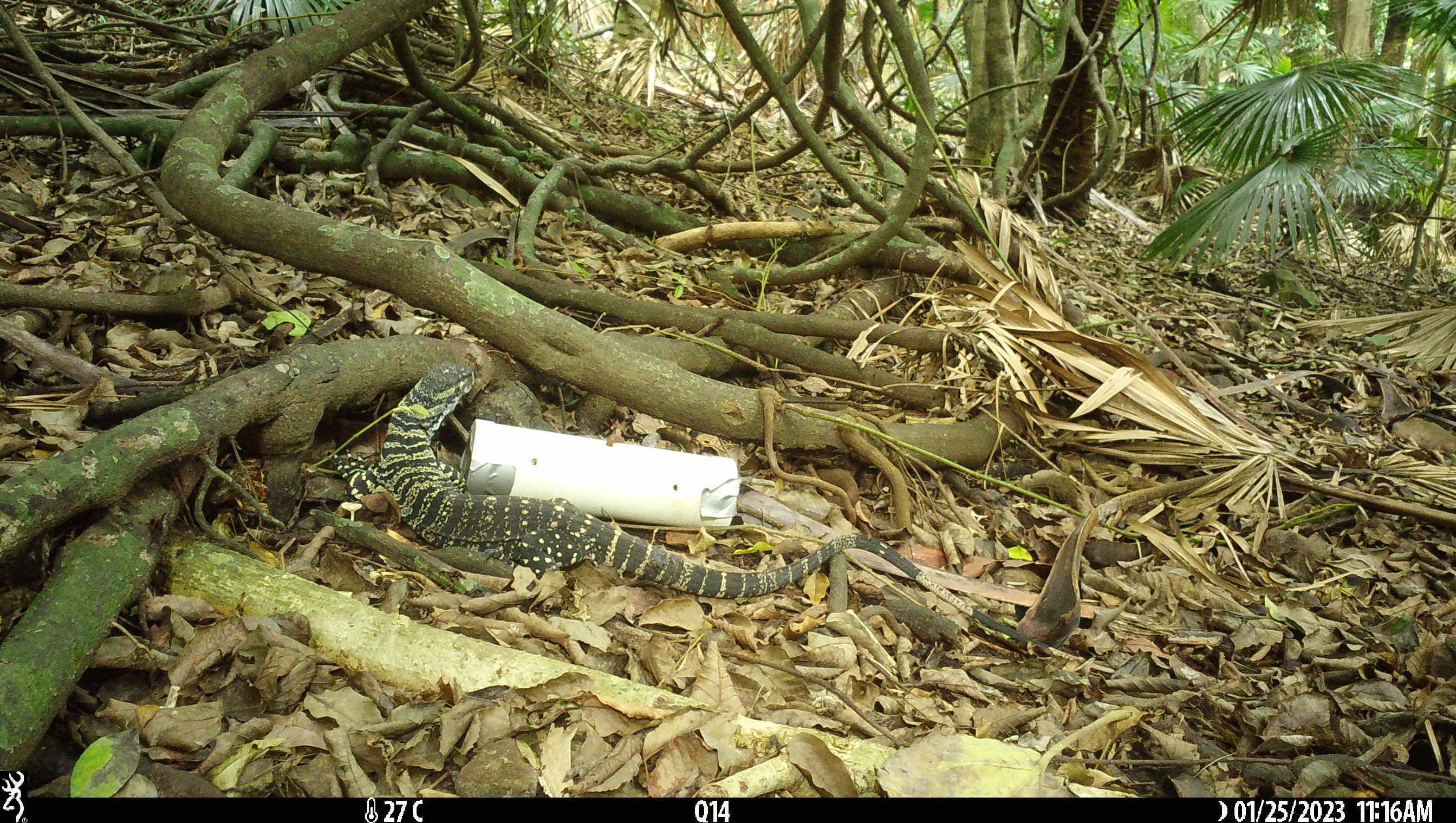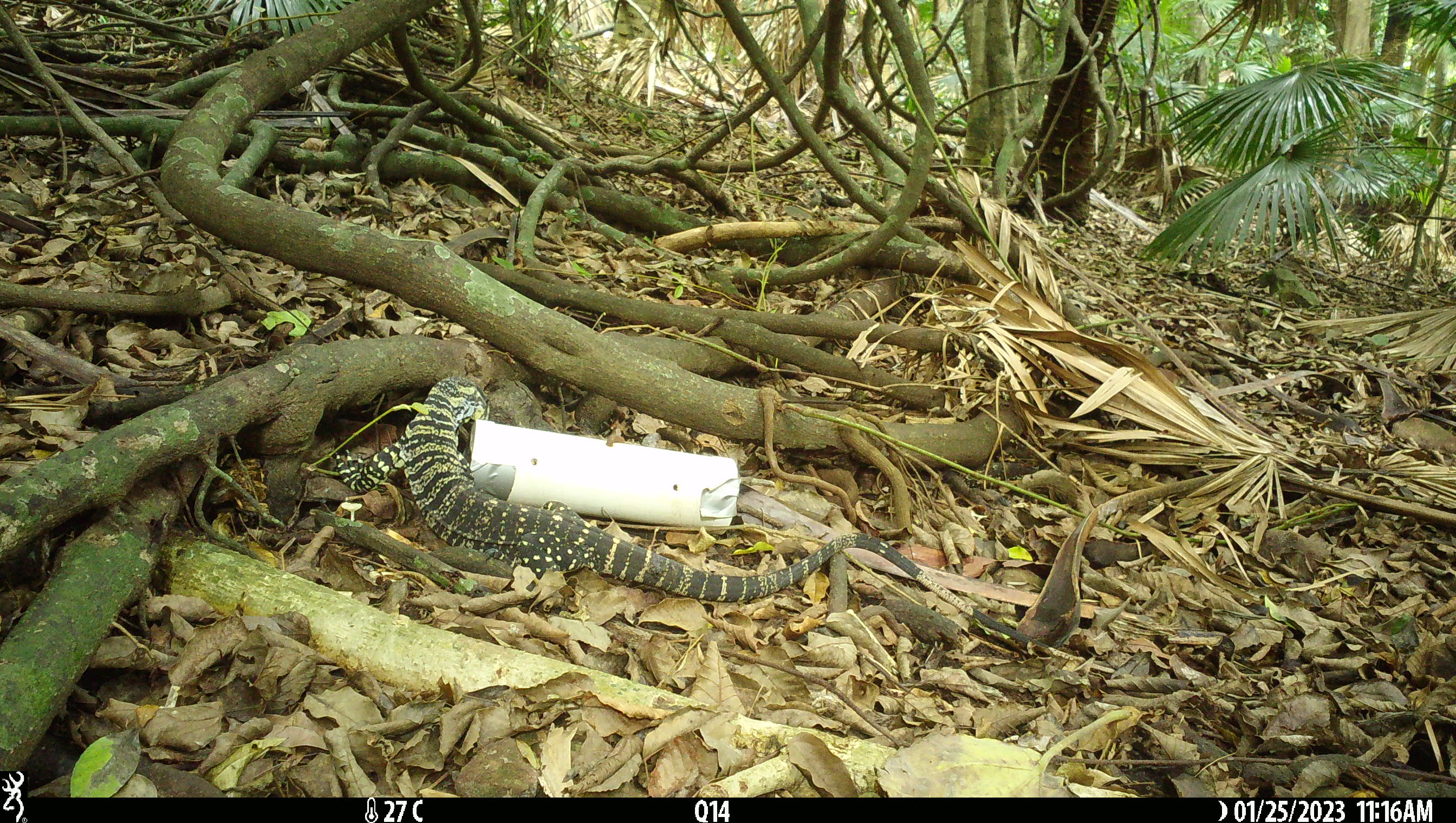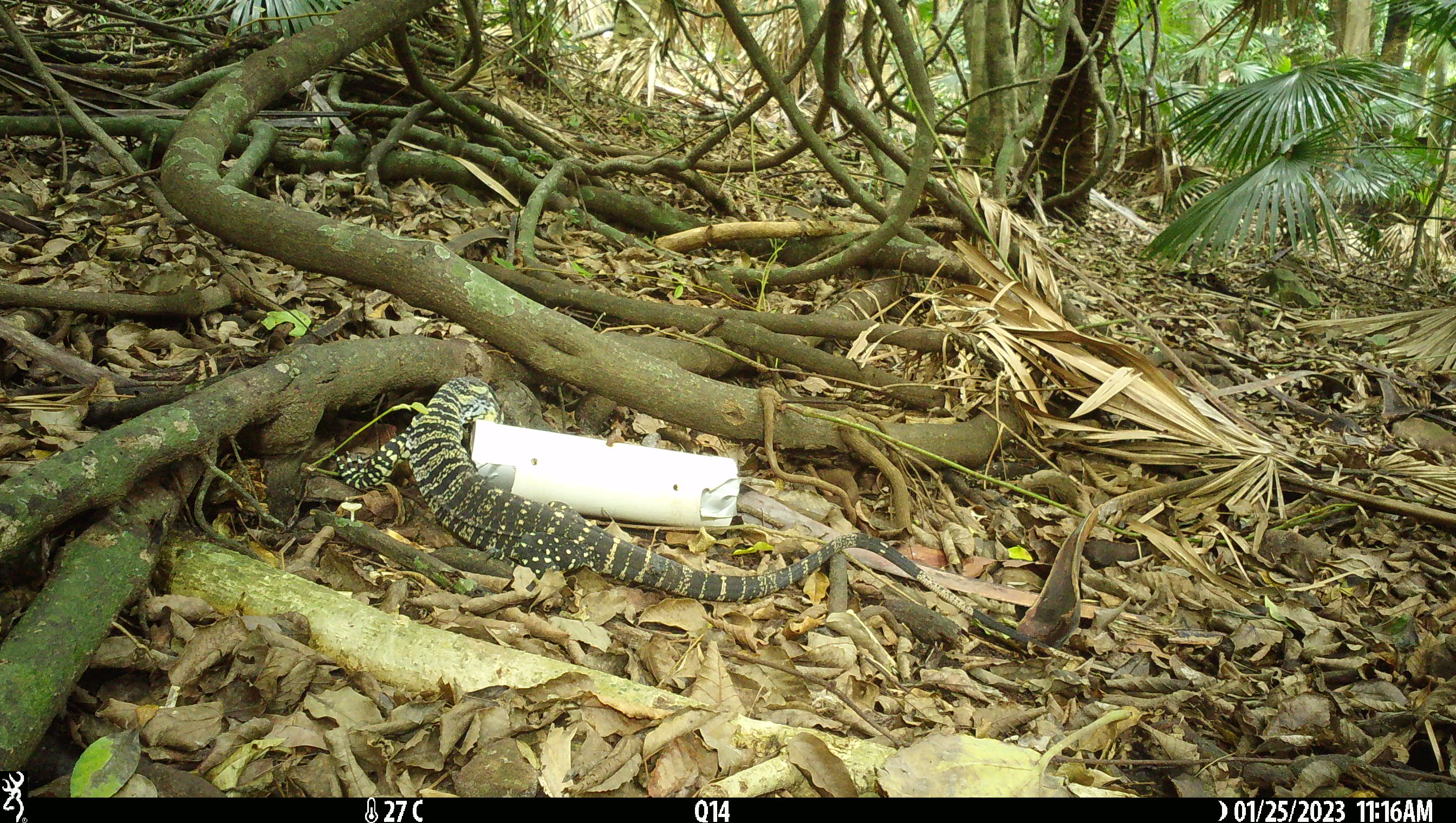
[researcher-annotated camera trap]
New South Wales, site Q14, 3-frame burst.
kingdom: Animalia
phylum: Chordata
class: Reptilia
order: Squamata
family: Varanidae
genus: Varanus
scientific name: Varanus varius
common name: lace monitor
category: goanna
Goanna (lace monitor) (Varanus varius).